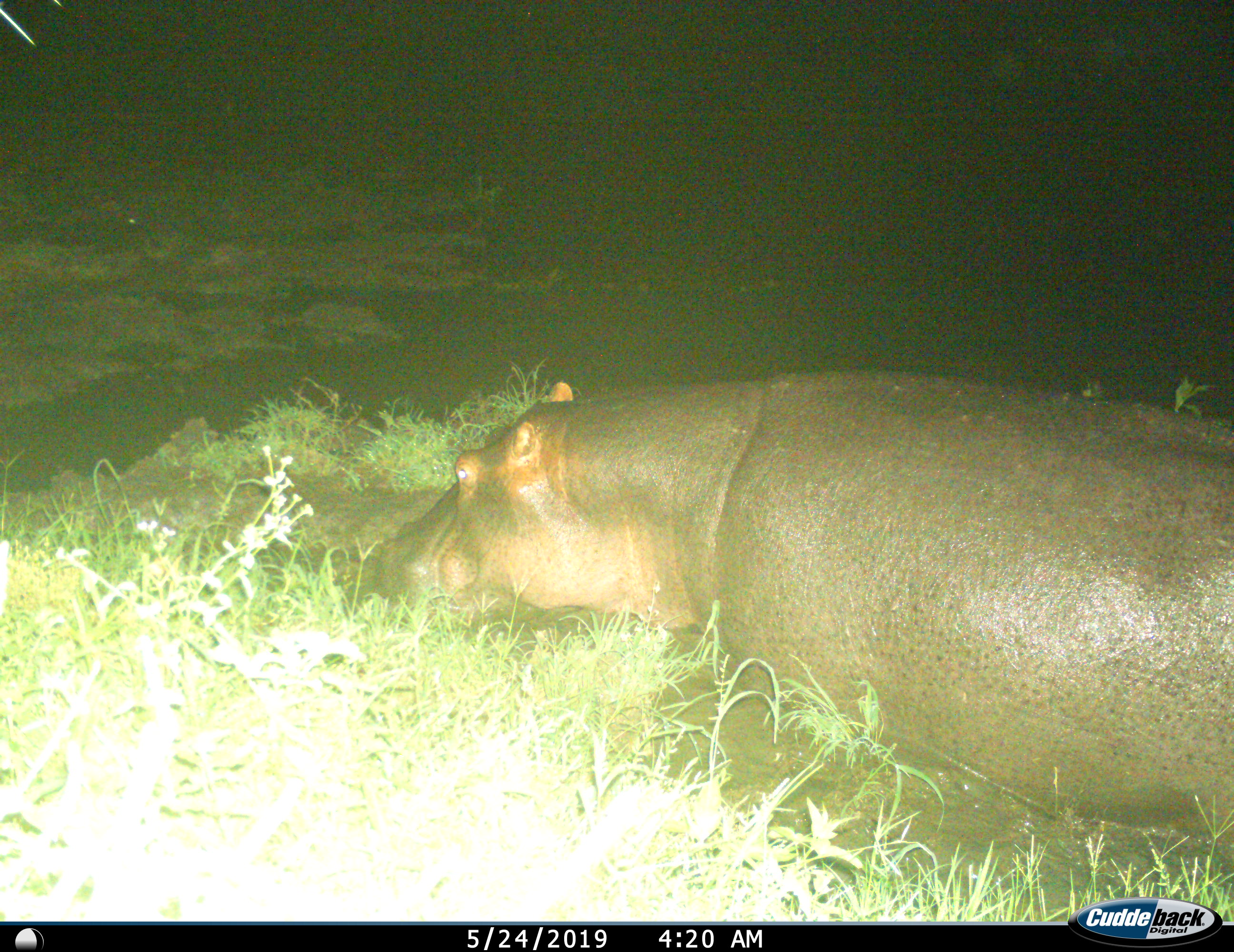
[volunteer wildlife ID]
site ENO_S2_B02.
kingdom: Animalia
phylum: Chordata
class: Mammalia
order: Artiodactyla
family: Hippopotamidae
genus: Hippopotamus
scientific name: Hippopotamus amphibius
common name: hippopotamus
Hippopotamus (Hippopotamus amphibius), count 1. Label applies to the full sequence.